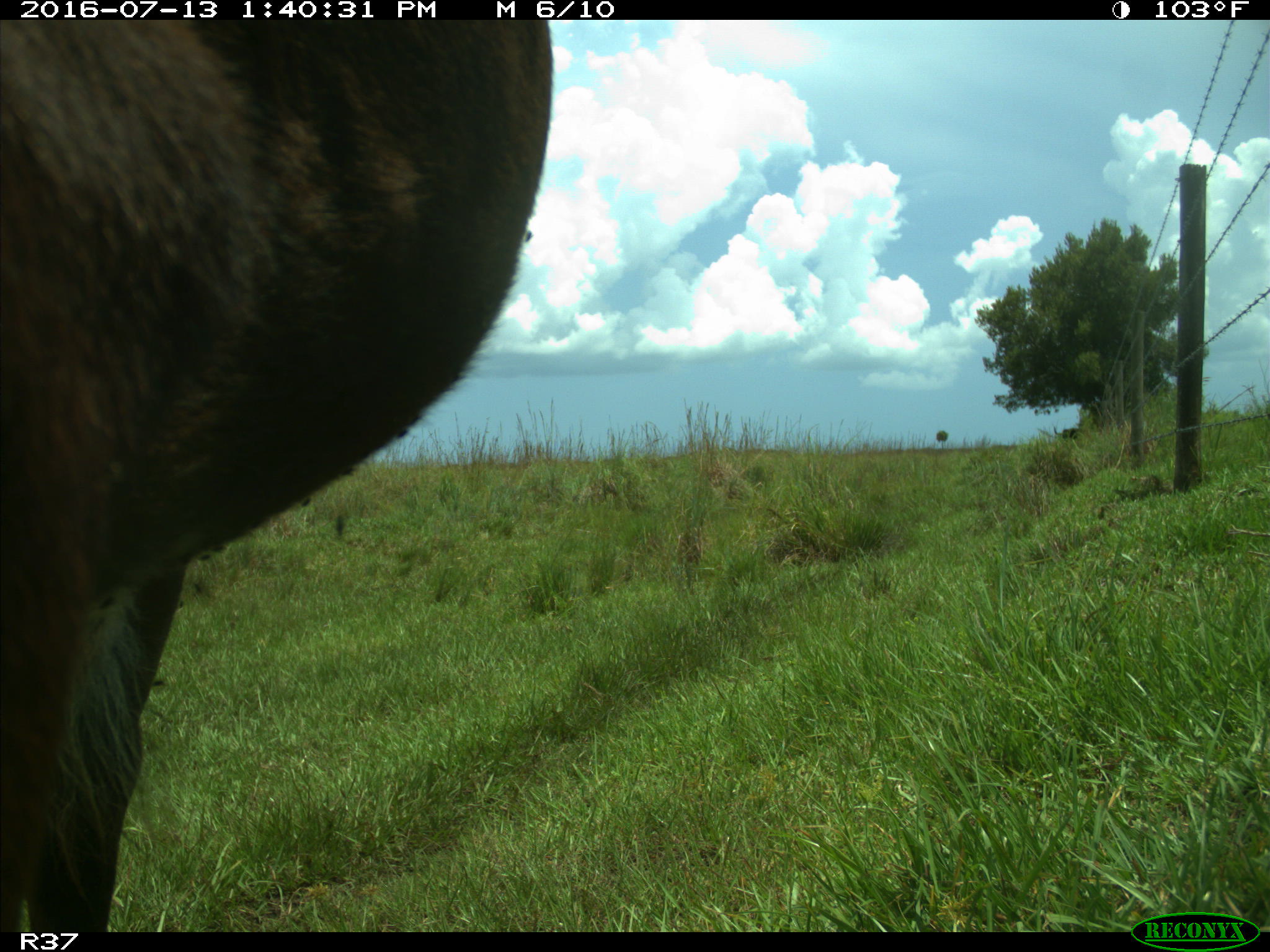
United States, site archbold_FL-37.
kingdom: Animalia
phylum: Chordata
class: Mammalia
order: Artiodactyla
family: Bovidae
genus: Bos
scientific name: Bos taurus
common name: domestic cow